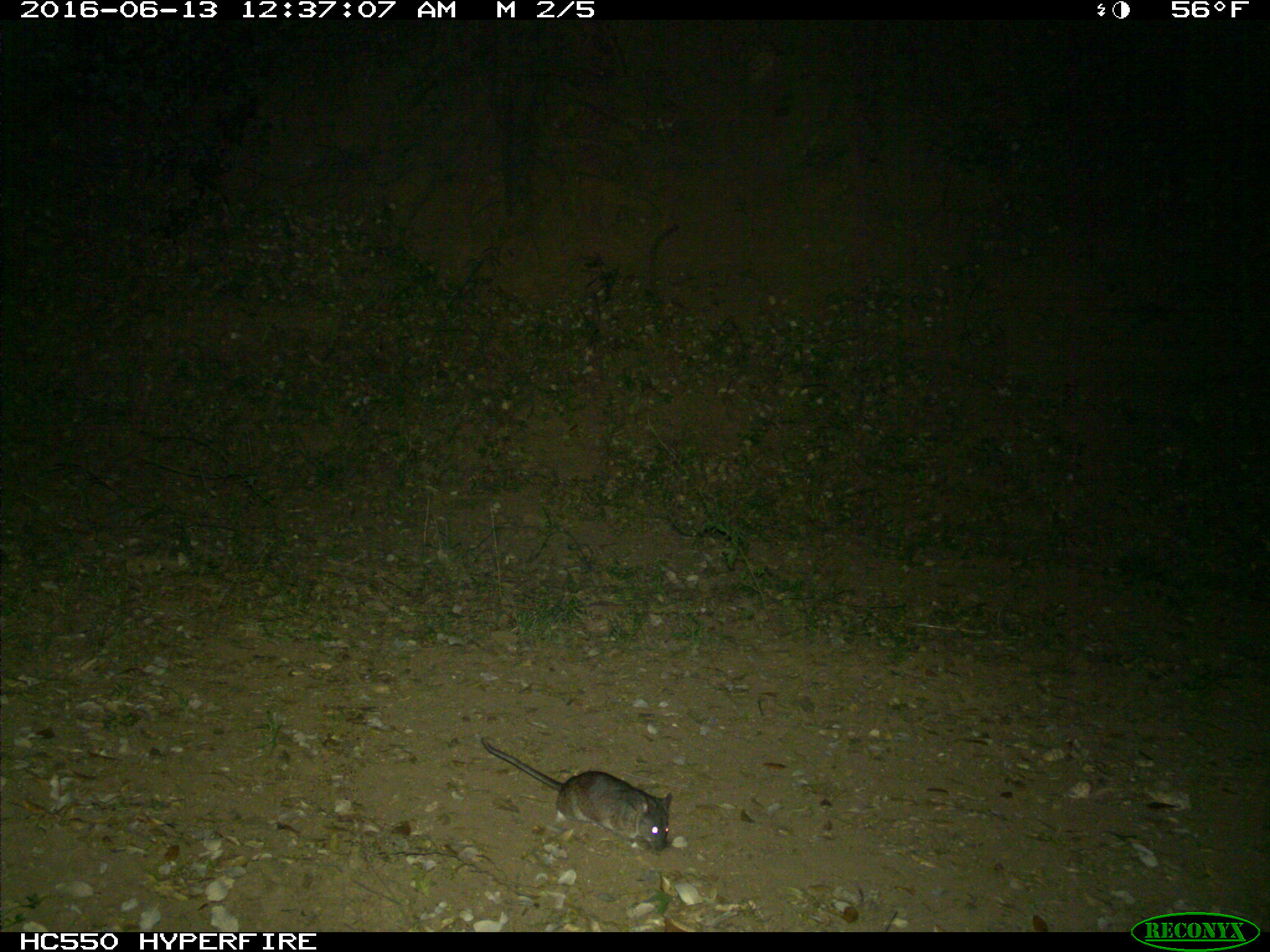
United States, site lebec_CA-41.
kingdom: Animalia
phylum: Chordata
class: Mammalia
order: Rodentia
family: Cricetidae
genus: Neotoma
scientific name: Neotoma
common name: pack rat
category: unidentified pack rat